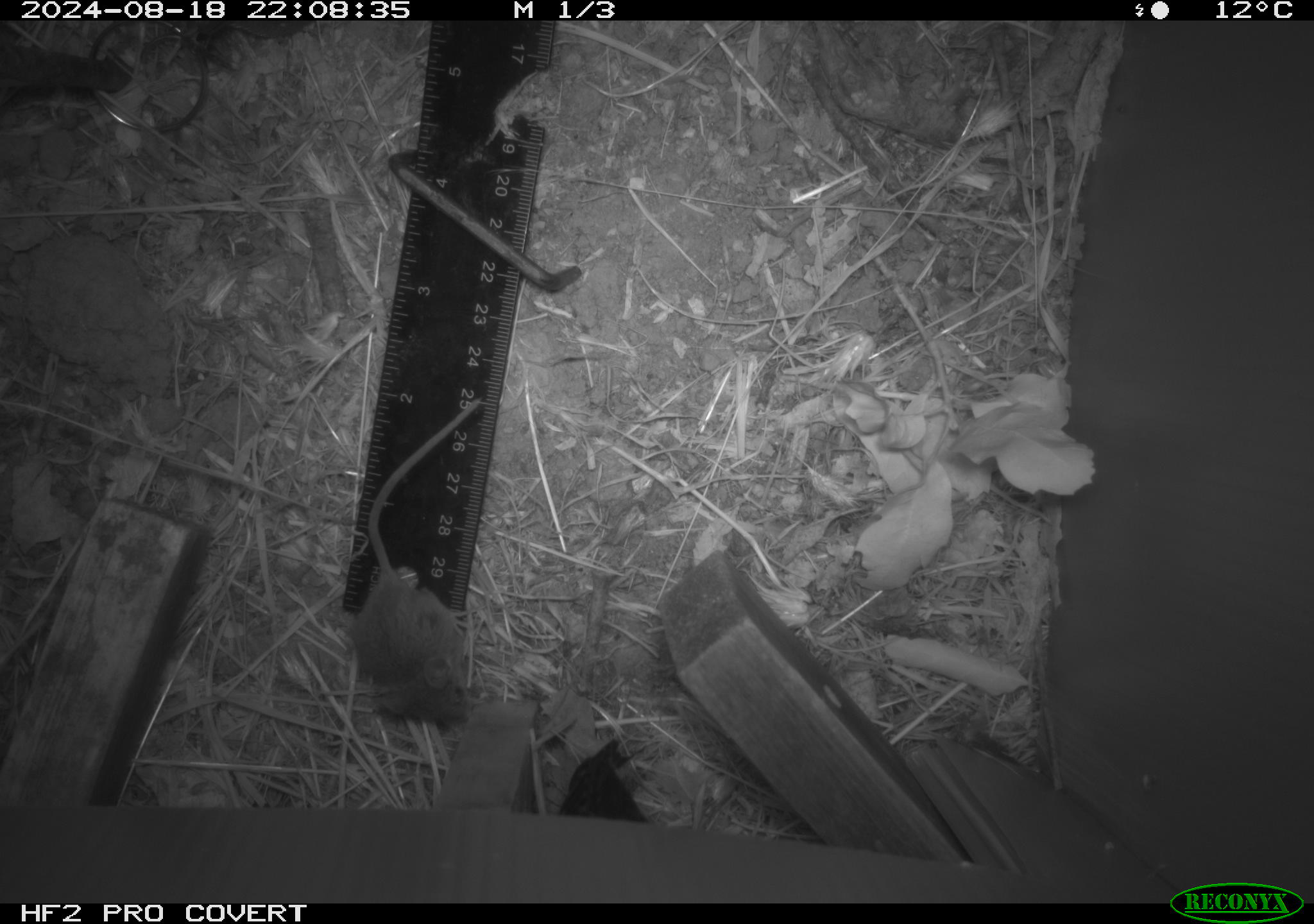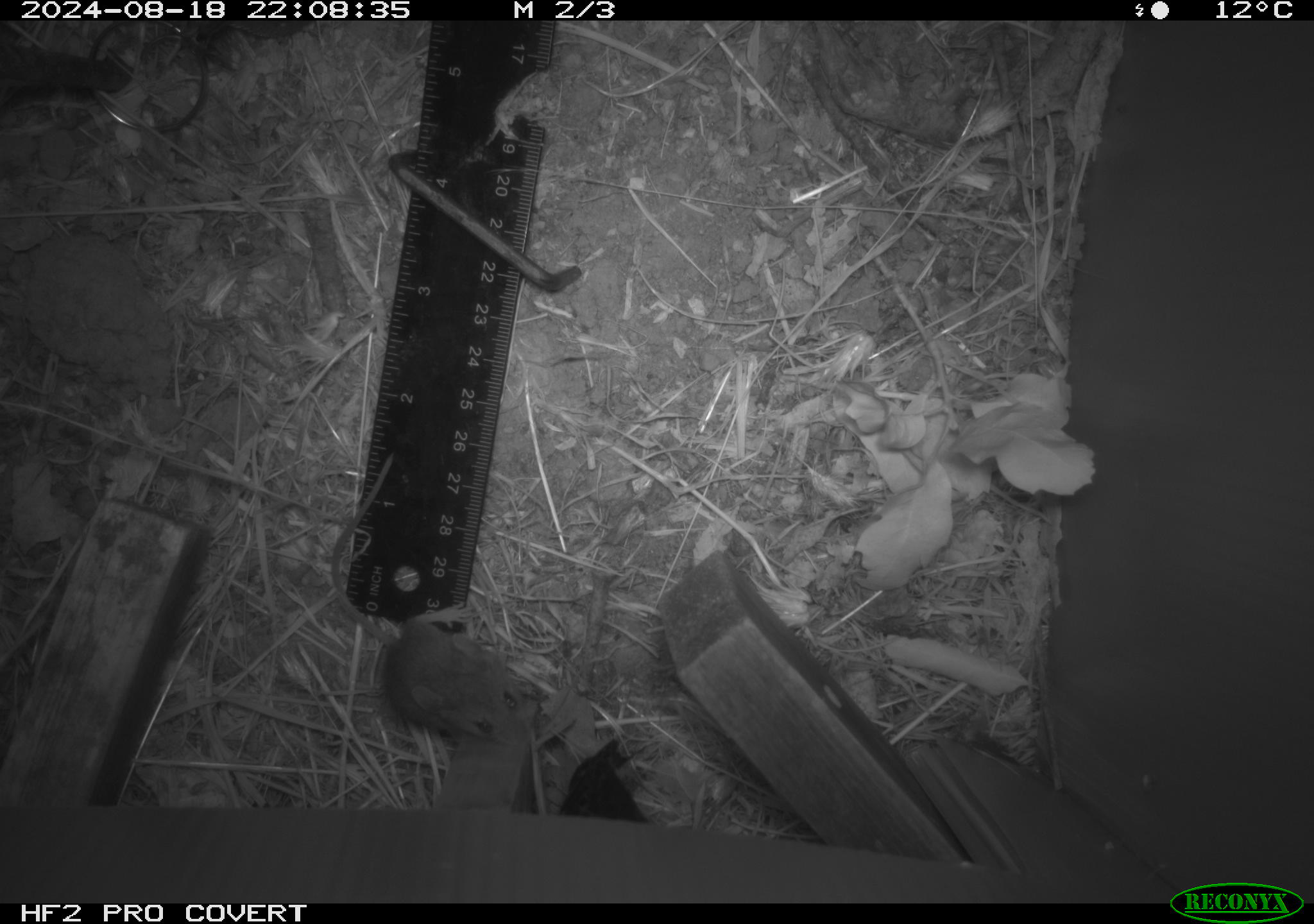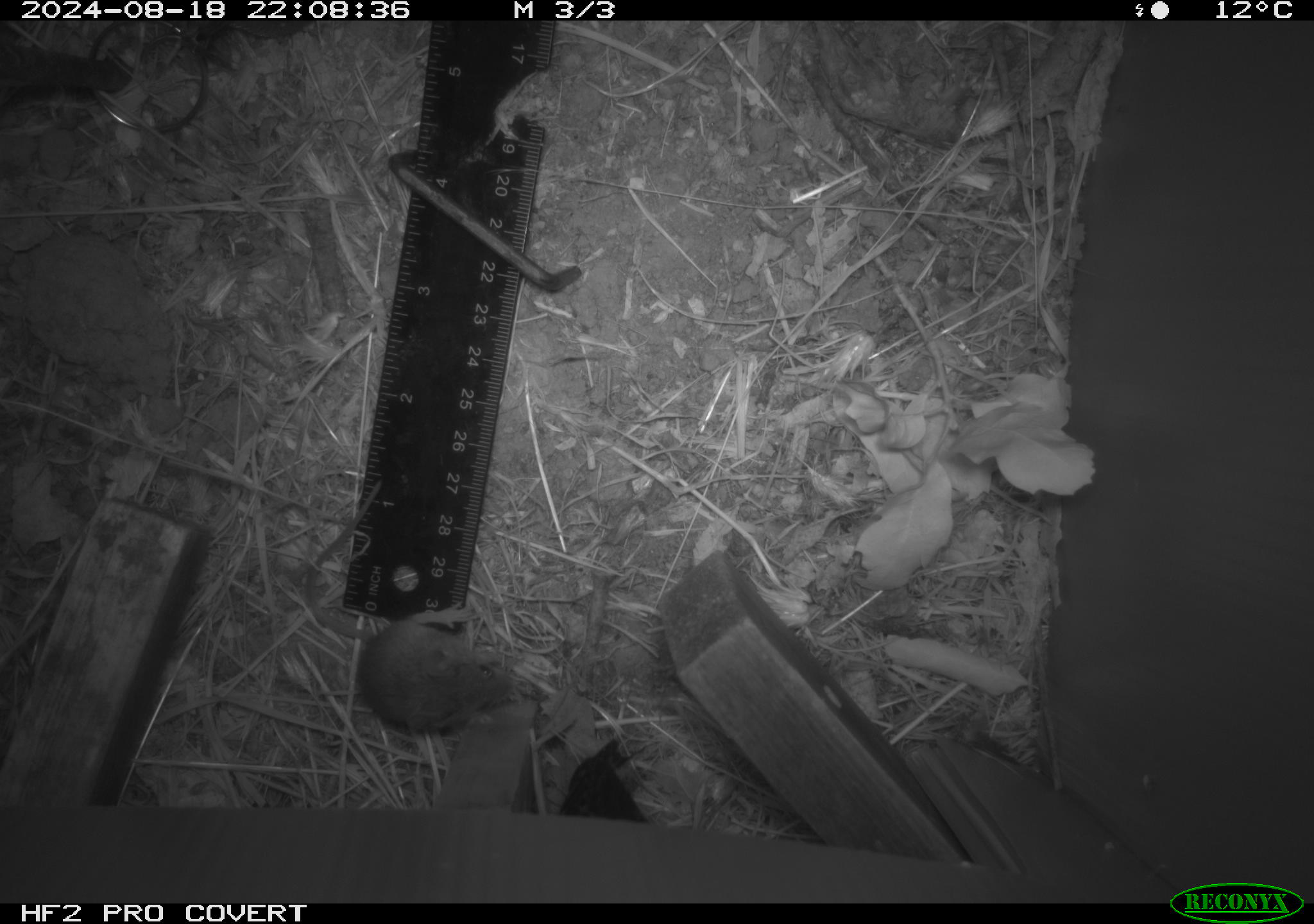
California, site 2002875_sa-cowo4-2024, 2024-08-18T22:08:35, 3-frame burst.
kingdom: Animalia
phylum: Chordata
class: Mammalia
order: Rodentia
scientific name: Rodentia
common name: mouse species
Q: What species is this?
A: Mouse species (Rodentia).